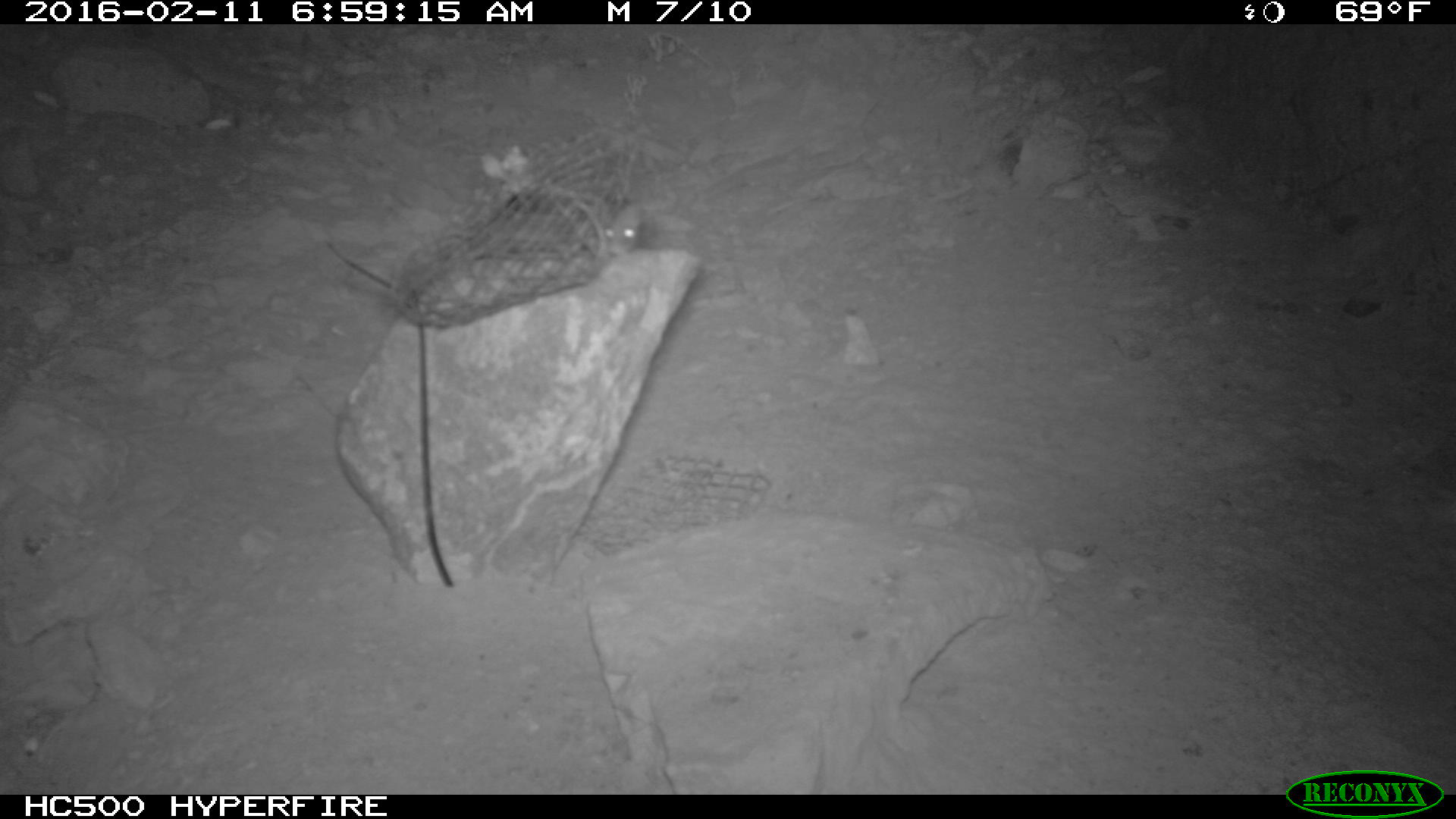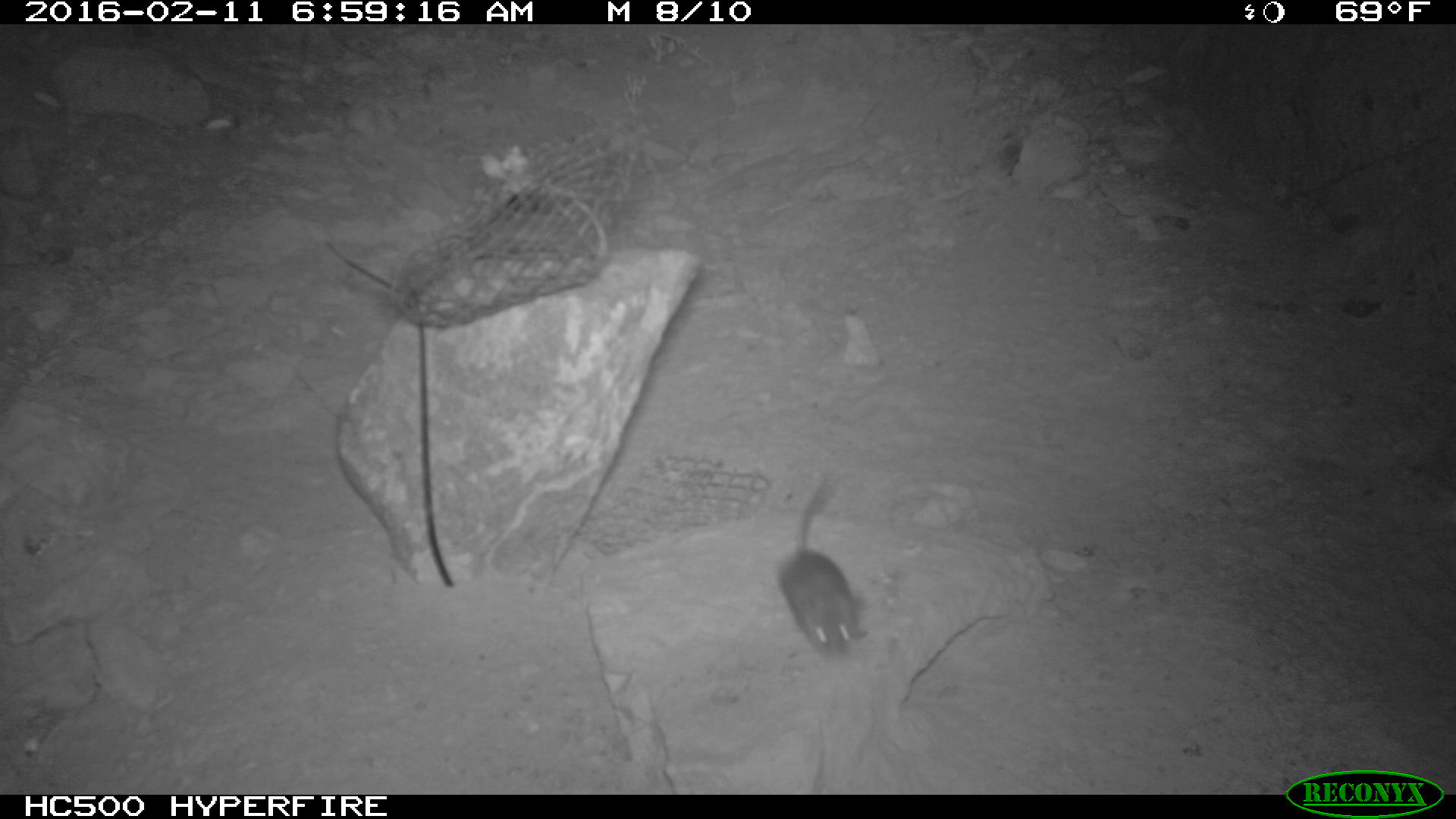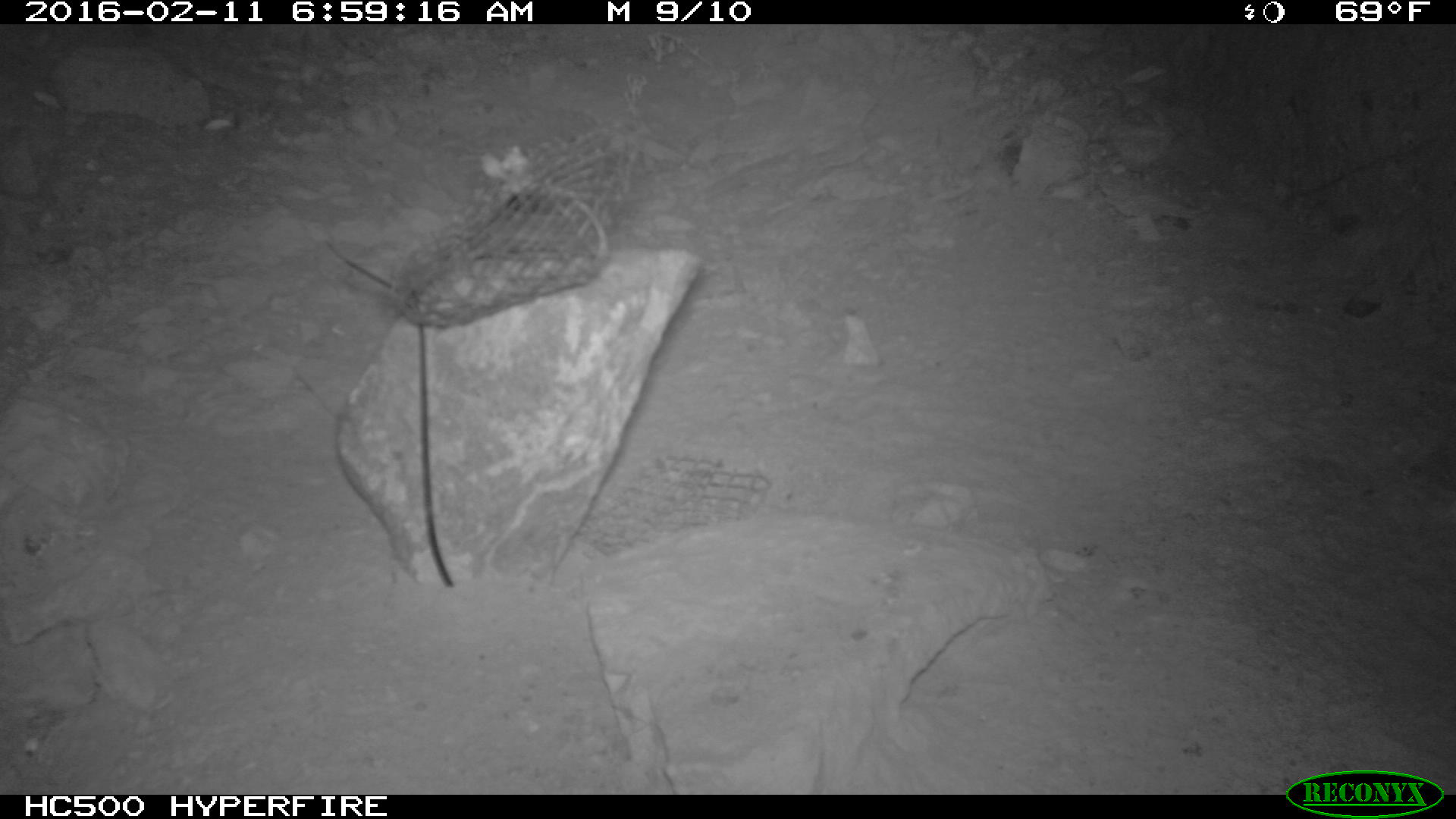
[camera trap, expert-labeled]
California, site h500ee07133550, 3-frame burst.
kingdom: Animalia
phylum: Chordata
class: Mammalia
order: Rodentia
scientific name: Rodentia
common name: rodent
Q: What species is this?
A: Rodent (Rodentia).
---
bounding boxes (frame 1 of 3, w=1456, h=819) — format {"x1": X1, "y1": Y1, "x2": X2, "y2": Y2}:
rodent: {"x1": 582, "y1": 196, "x2": 643, "y2": 259}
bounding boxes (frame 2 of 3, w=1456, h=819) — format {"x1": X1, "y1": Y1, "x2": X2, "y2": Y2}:
rodent: {"x1": 778, "y1": 469, "x2": 866, "y2": 659}